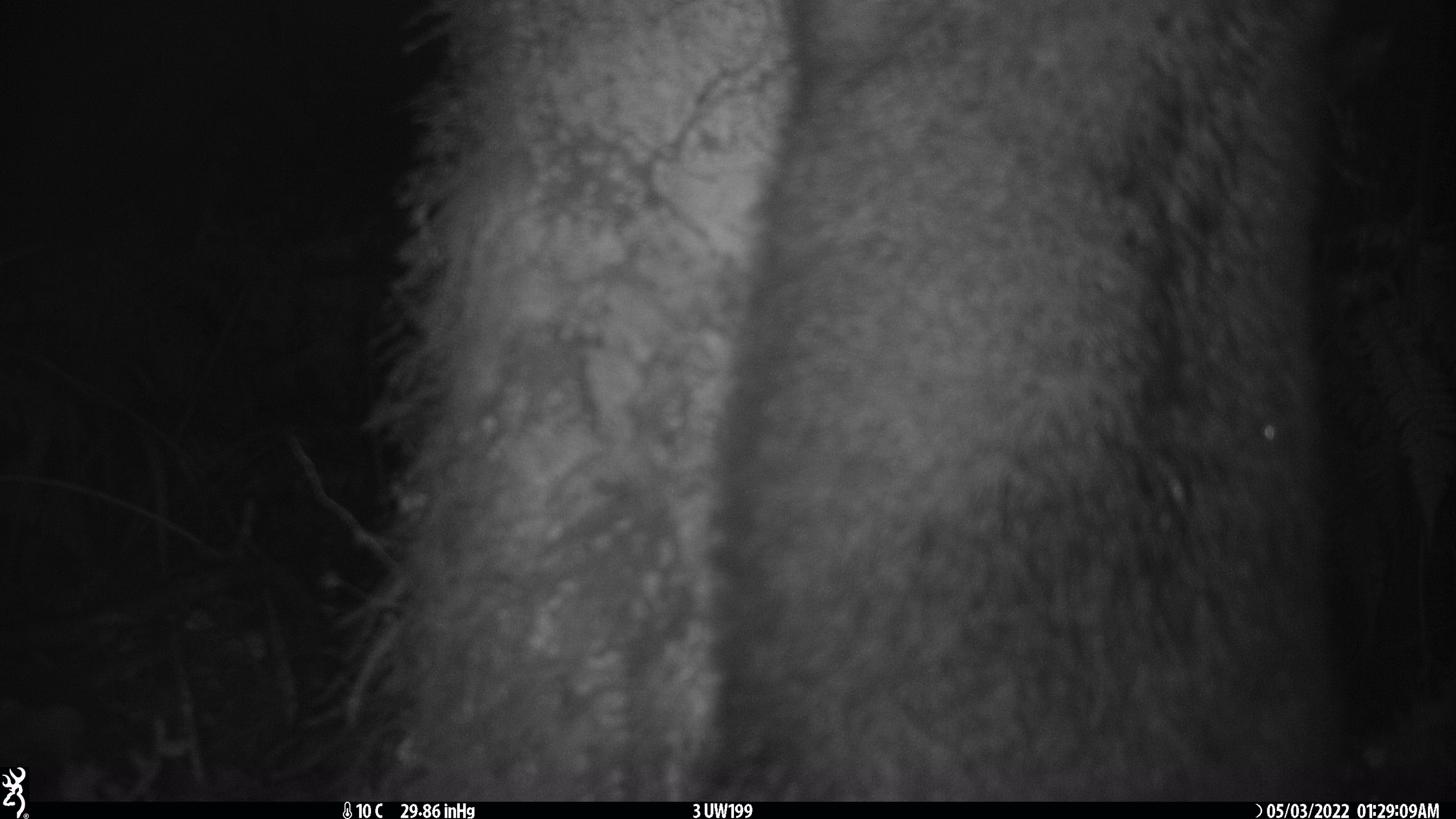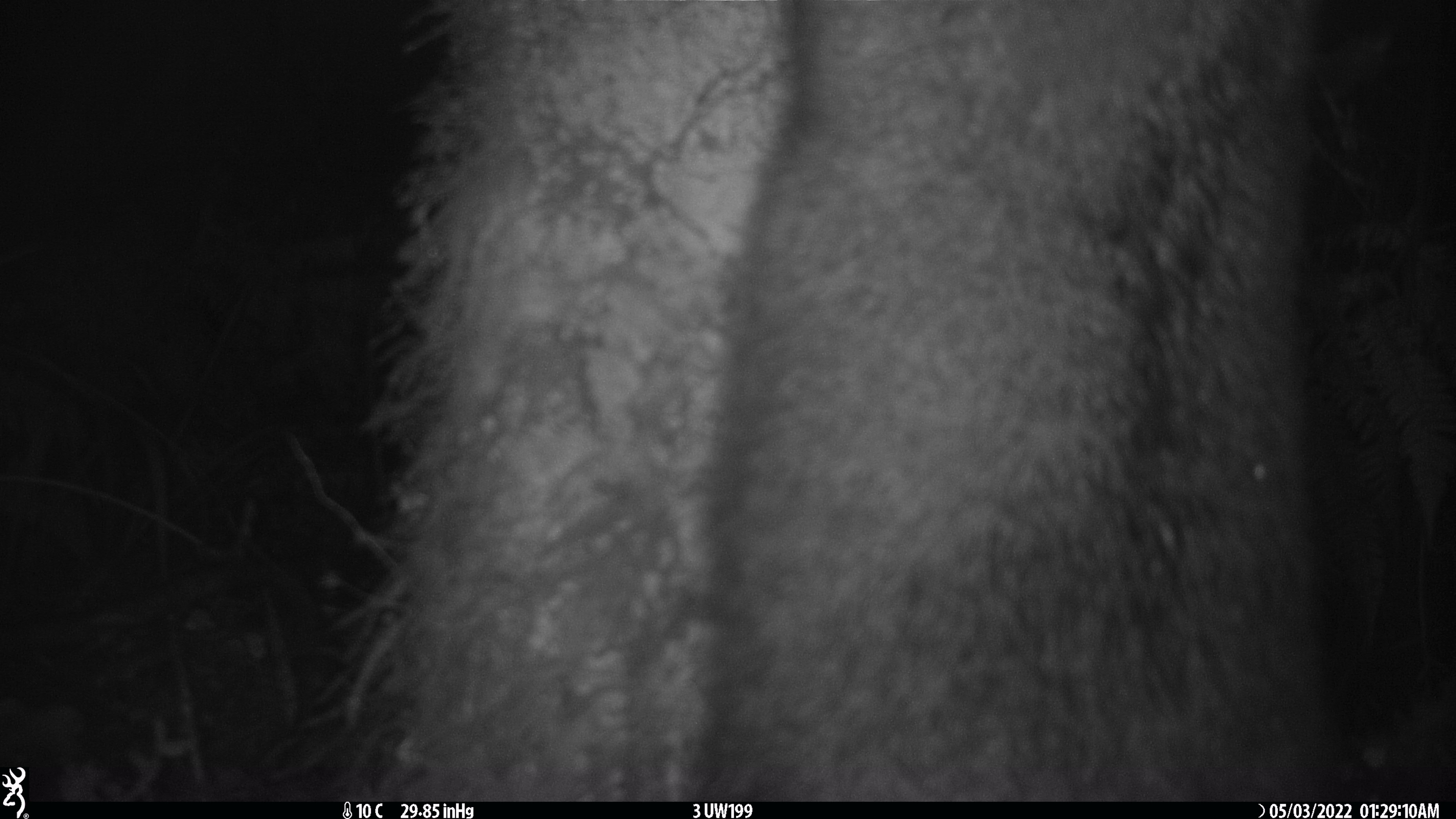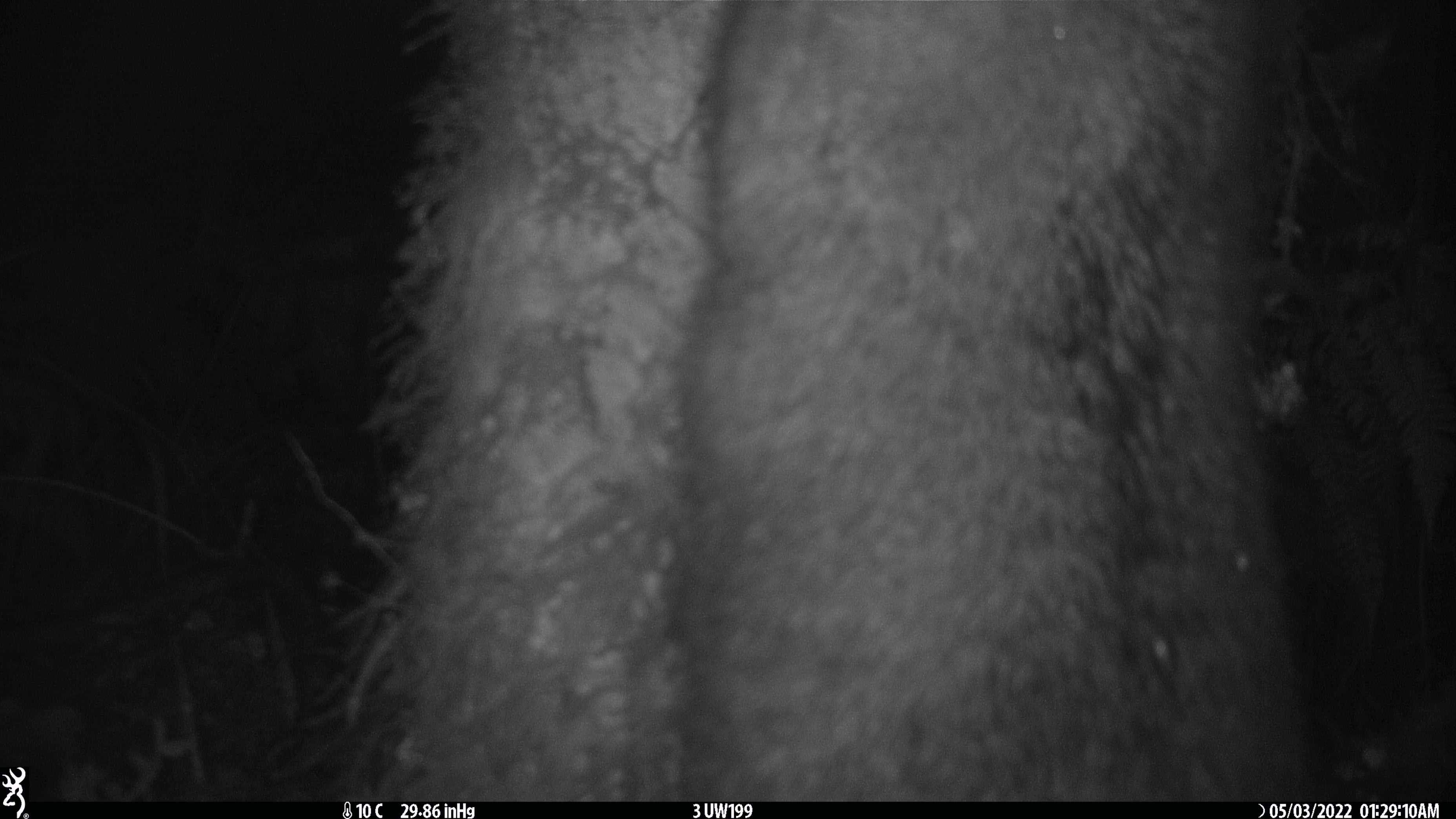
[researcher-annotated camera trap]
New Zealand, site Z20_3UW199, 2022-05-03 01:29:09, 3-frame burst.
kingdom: Animalia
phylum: Chordata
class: Mammalia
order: Diprotodontia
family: Phalangeridae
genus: Trichosurus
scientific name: Trichosurus vulpecula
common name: common brushtail possum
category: possum